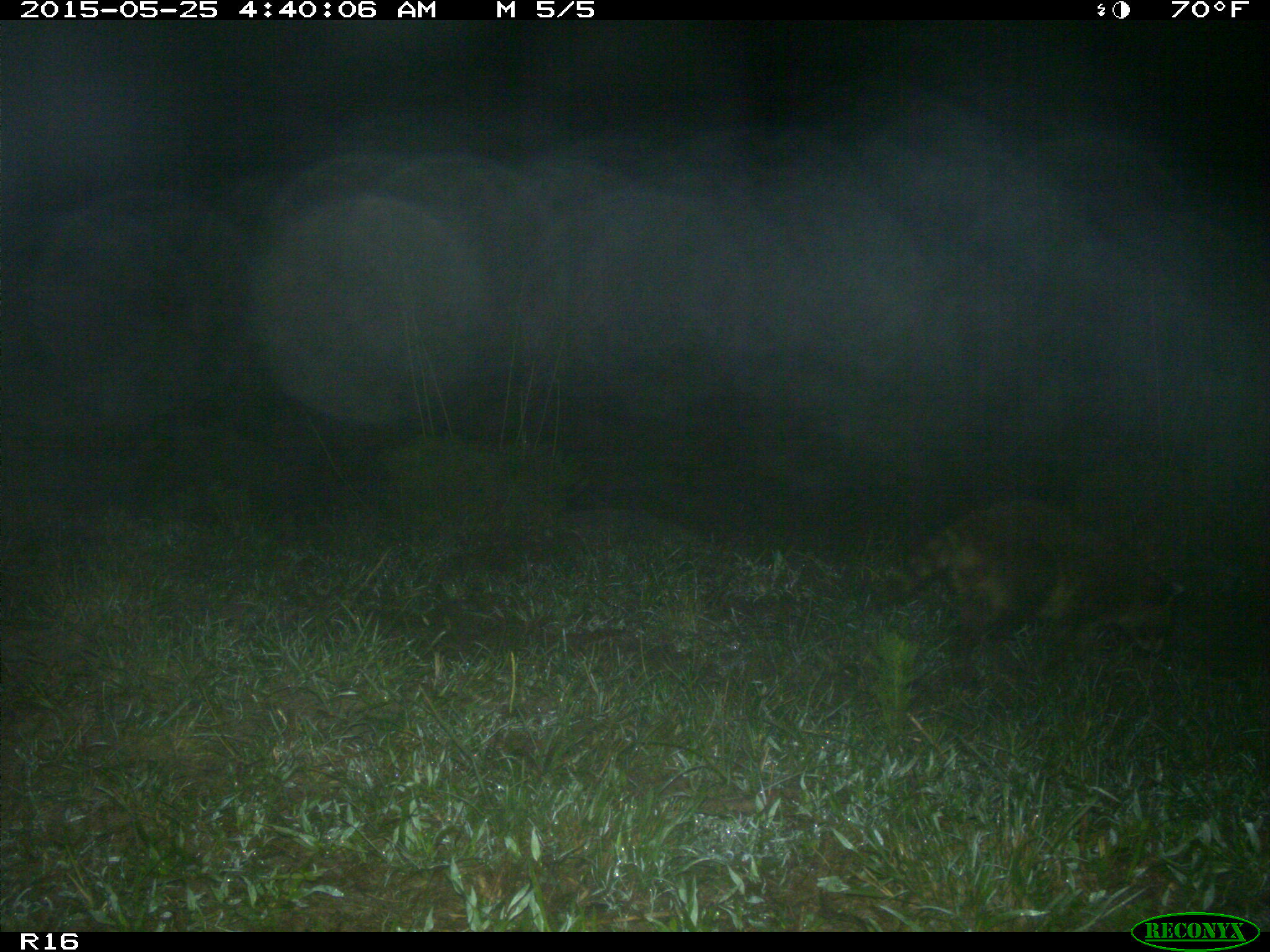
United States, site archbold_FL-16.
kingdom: Animalia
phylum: Chordata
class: Mammalia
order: Carnivora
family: Procyonidae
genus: Procyon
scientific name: Procyon lotor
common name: common raccoon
Procyon lotor (common raccoon).